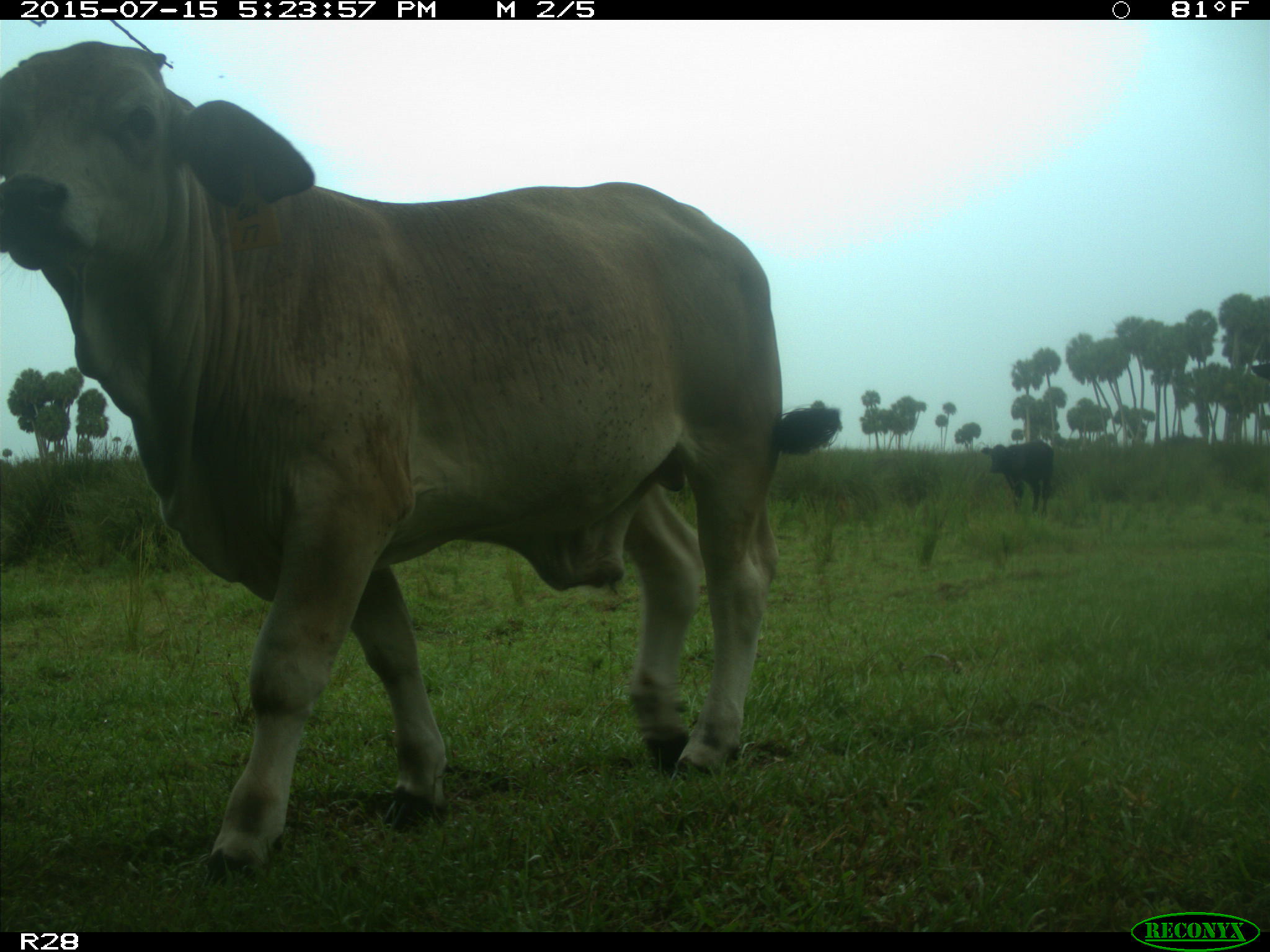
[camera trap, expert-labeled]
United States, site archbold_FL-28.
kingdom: Animalia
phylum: Chordata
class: Mammalia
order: Artiodactyla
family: Bovidae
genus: Bos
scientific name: Bos taurus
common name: domestic cow